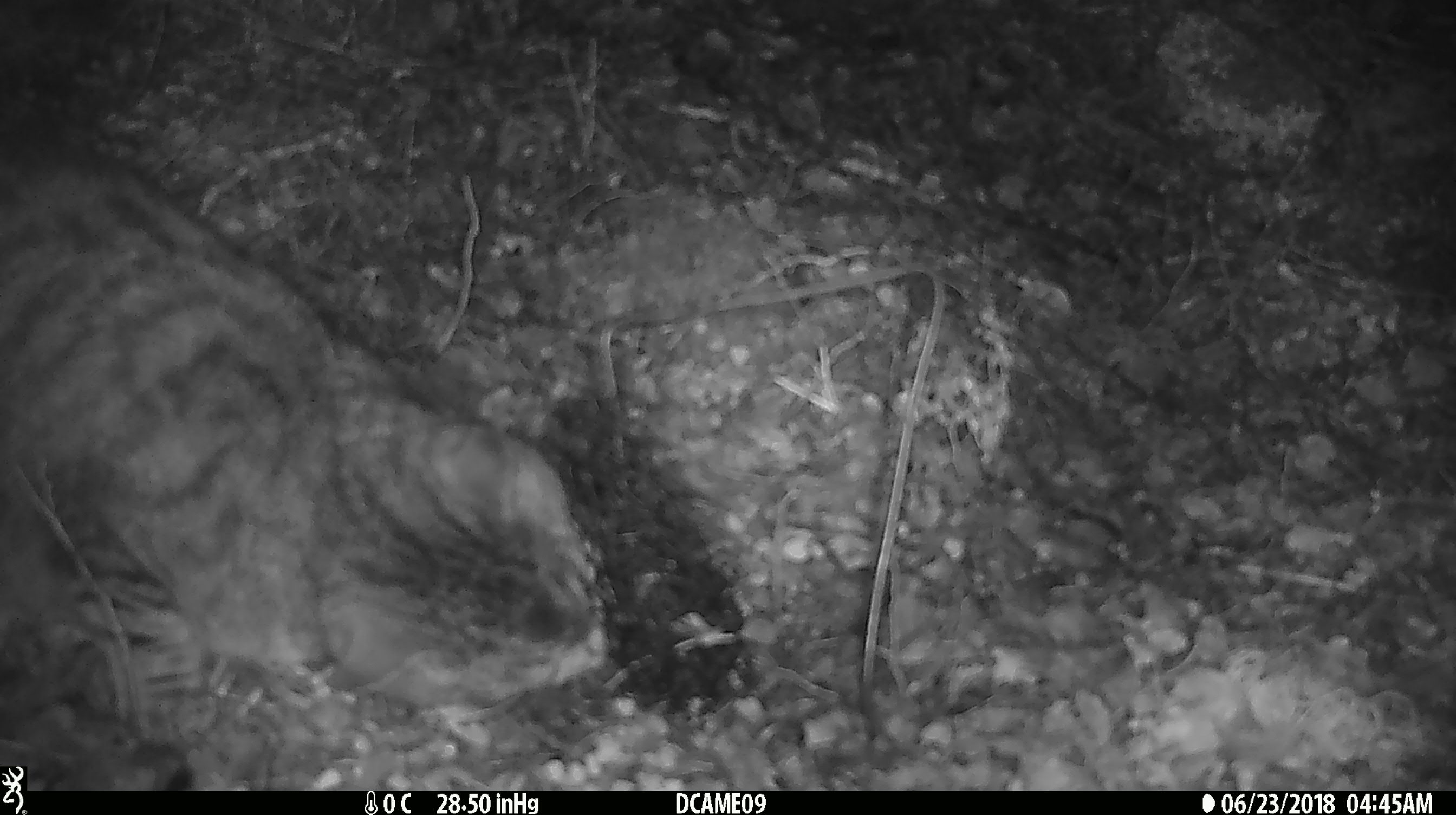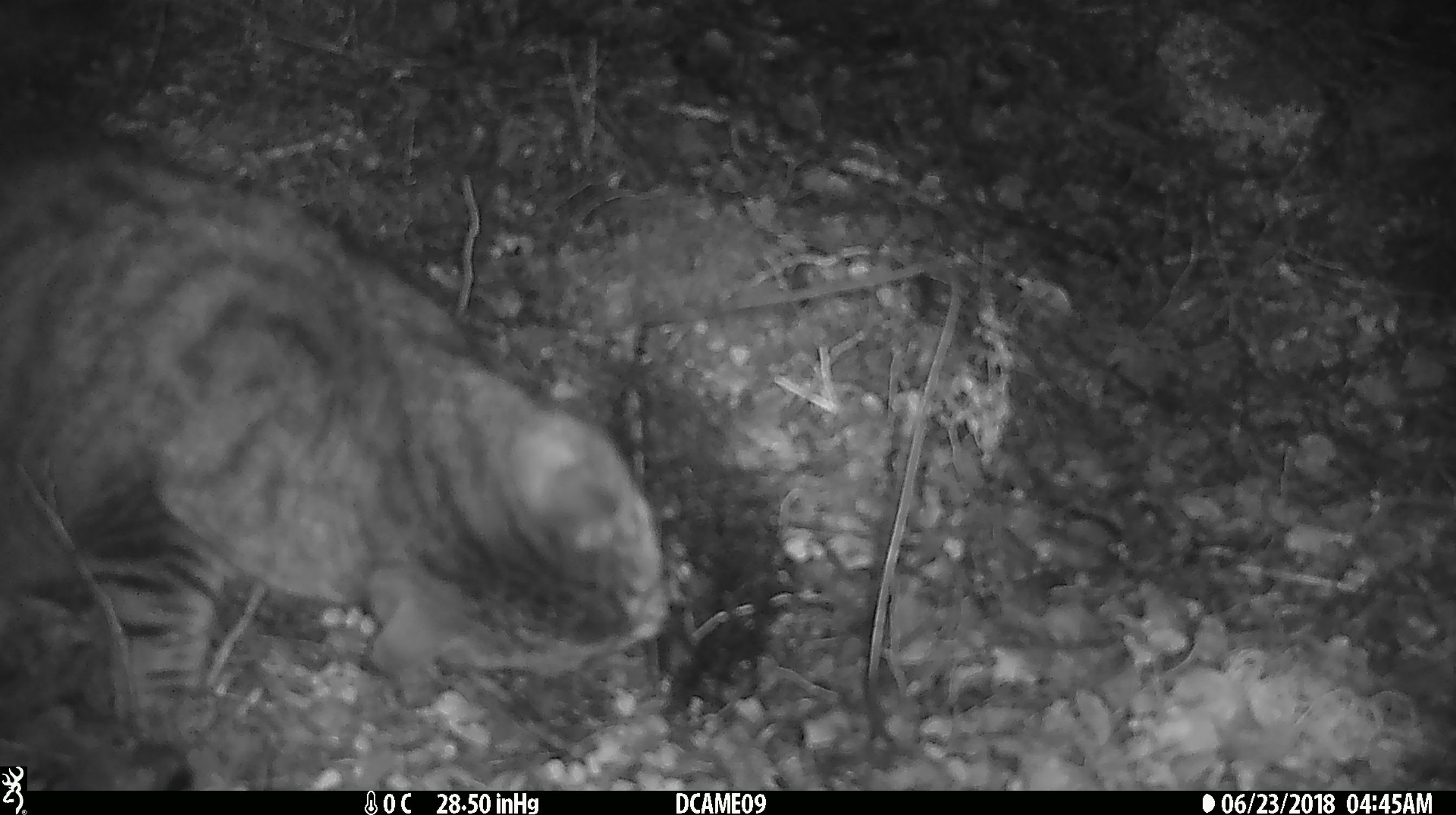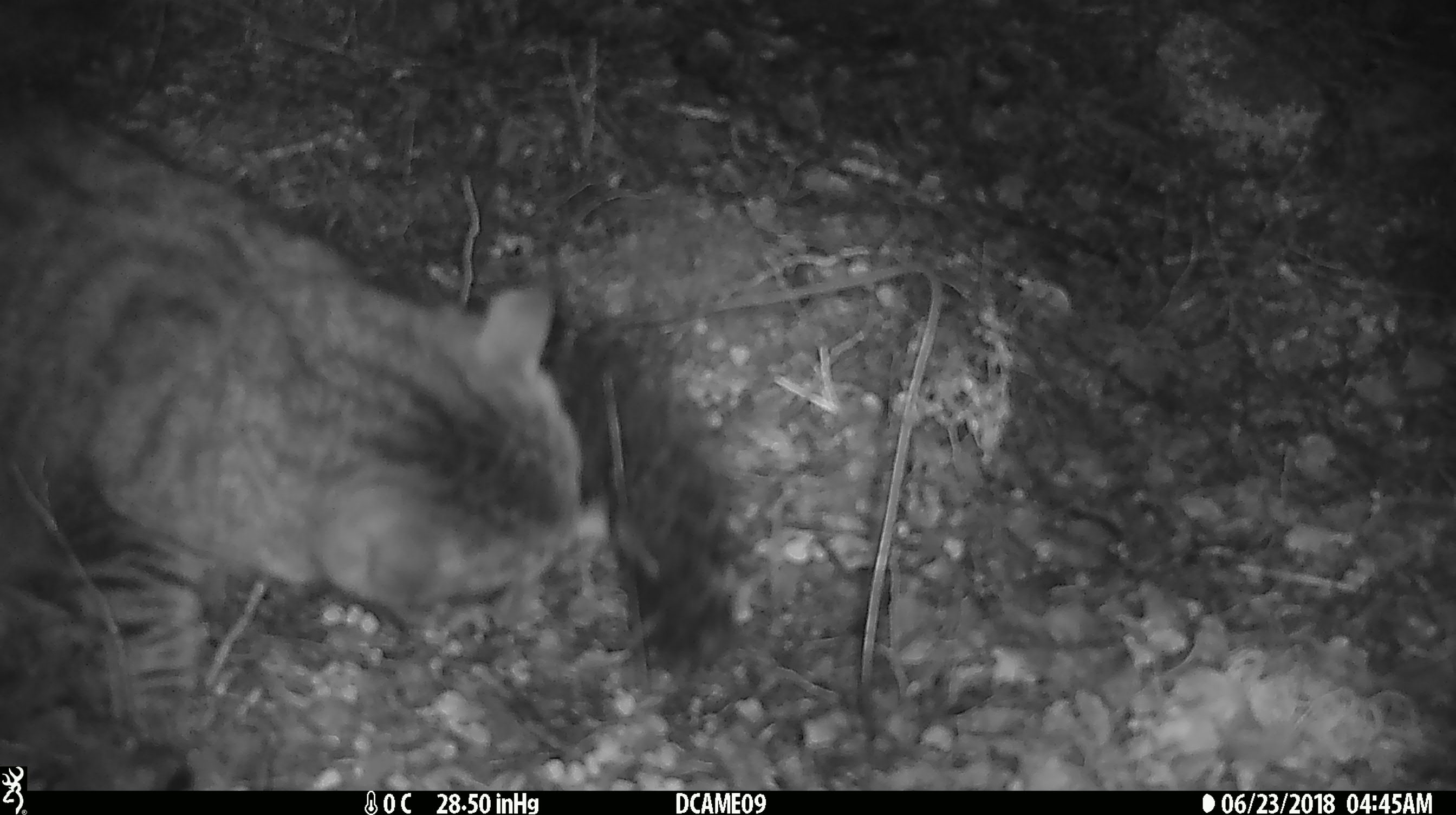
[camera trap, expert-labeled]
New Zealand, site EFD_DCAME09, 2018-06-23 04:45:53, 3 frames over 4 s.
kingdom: Animalia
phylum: Chordata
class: Mammalia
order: Carnivora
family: Felidae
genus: Felis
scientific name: Felis catus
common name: domestic cat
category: cat